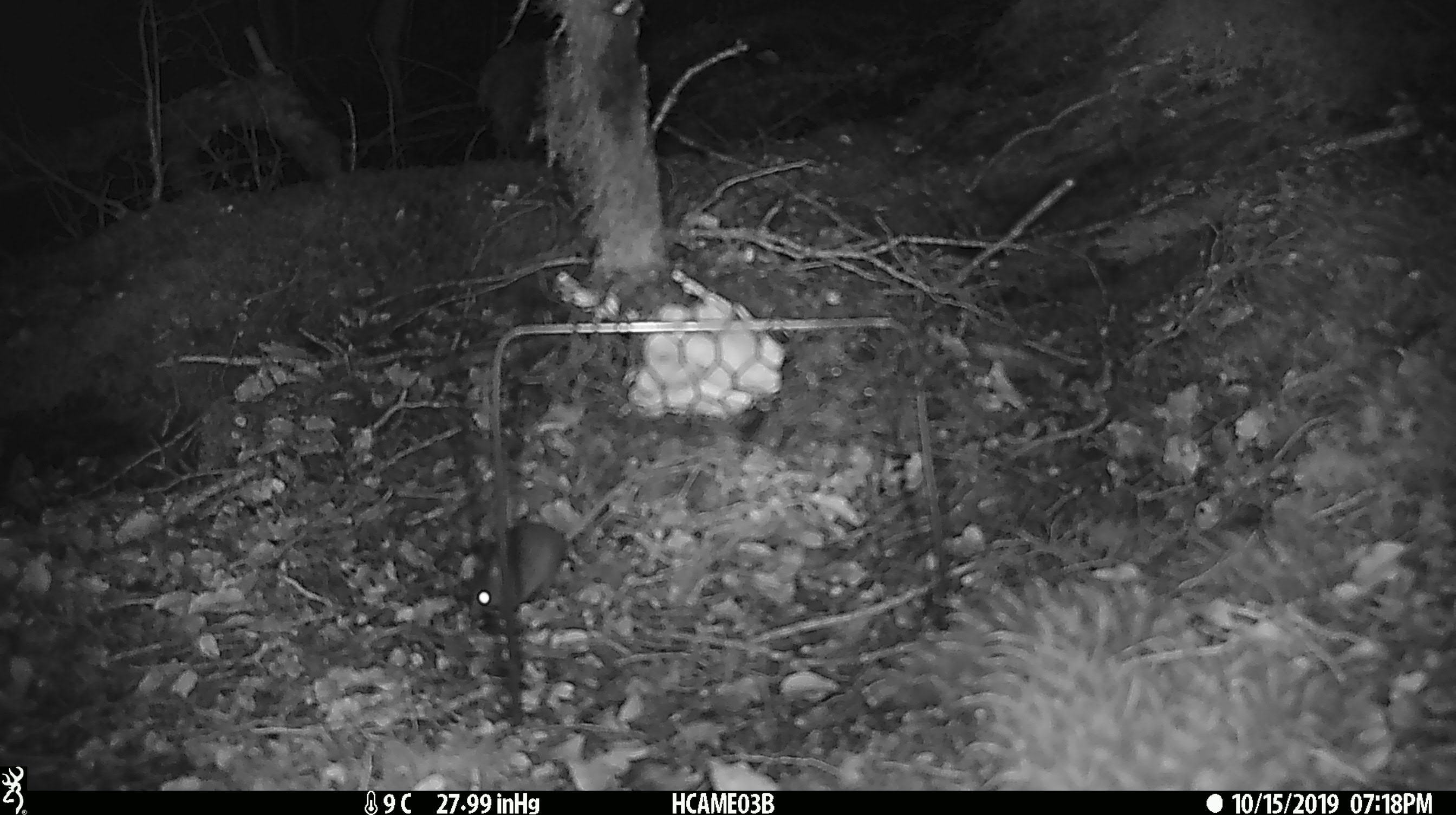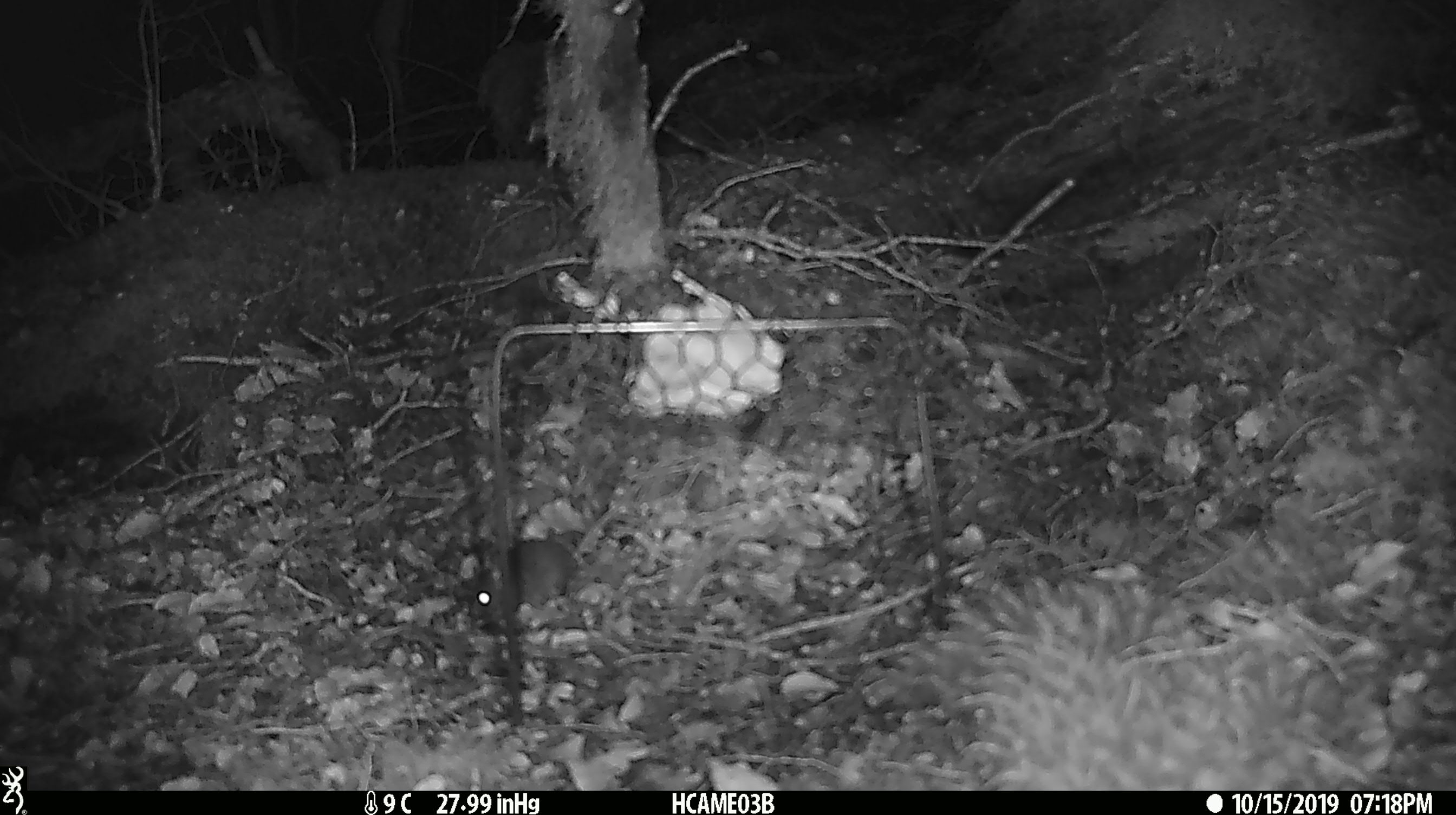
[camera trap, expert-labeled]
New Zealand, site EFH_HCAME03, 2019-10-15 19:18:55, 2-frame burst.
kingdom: Animalia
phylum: Chordata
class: Mammalia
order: Rodentia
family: Muridae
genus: Mus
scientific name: Mus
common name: mouse